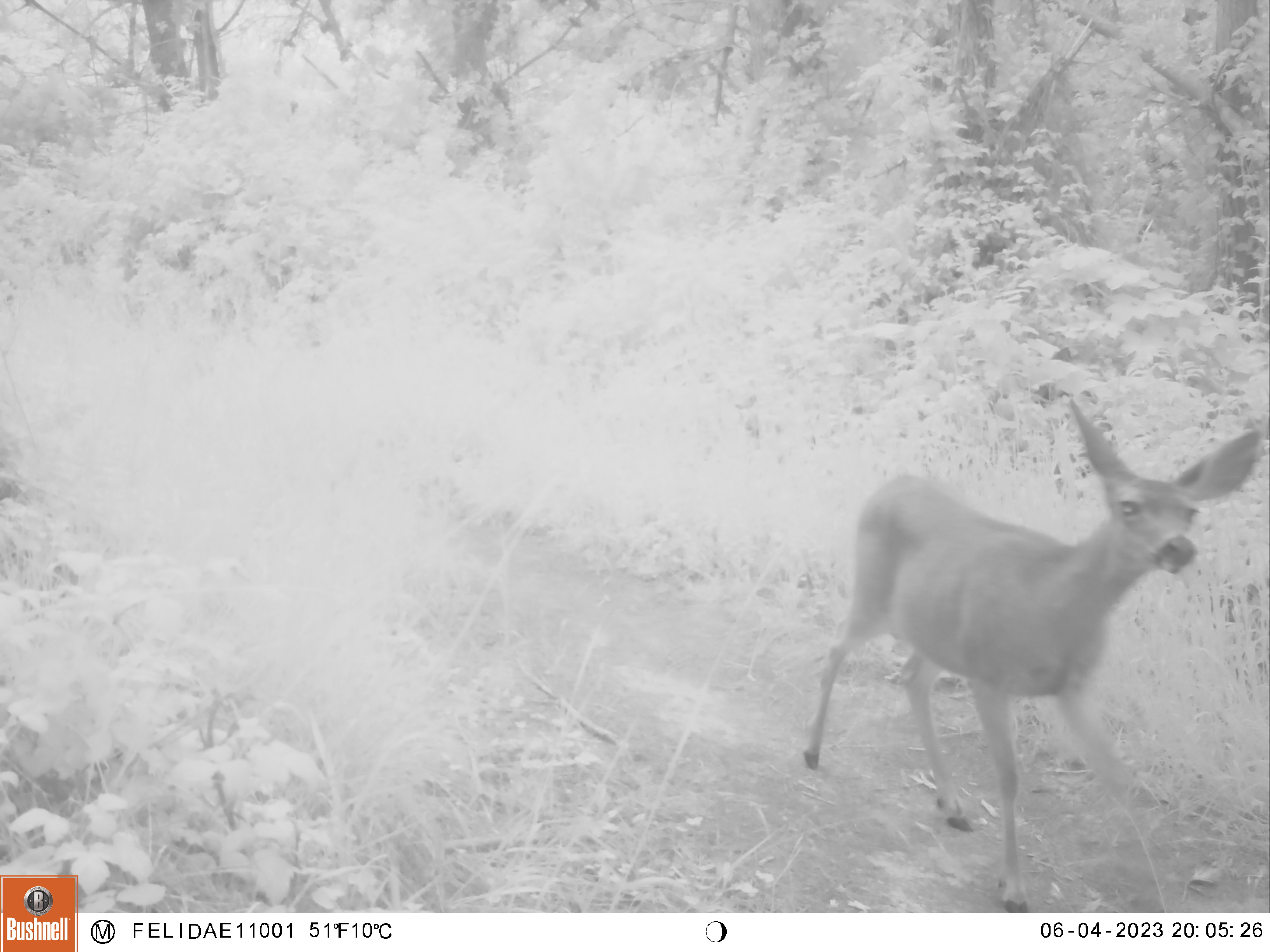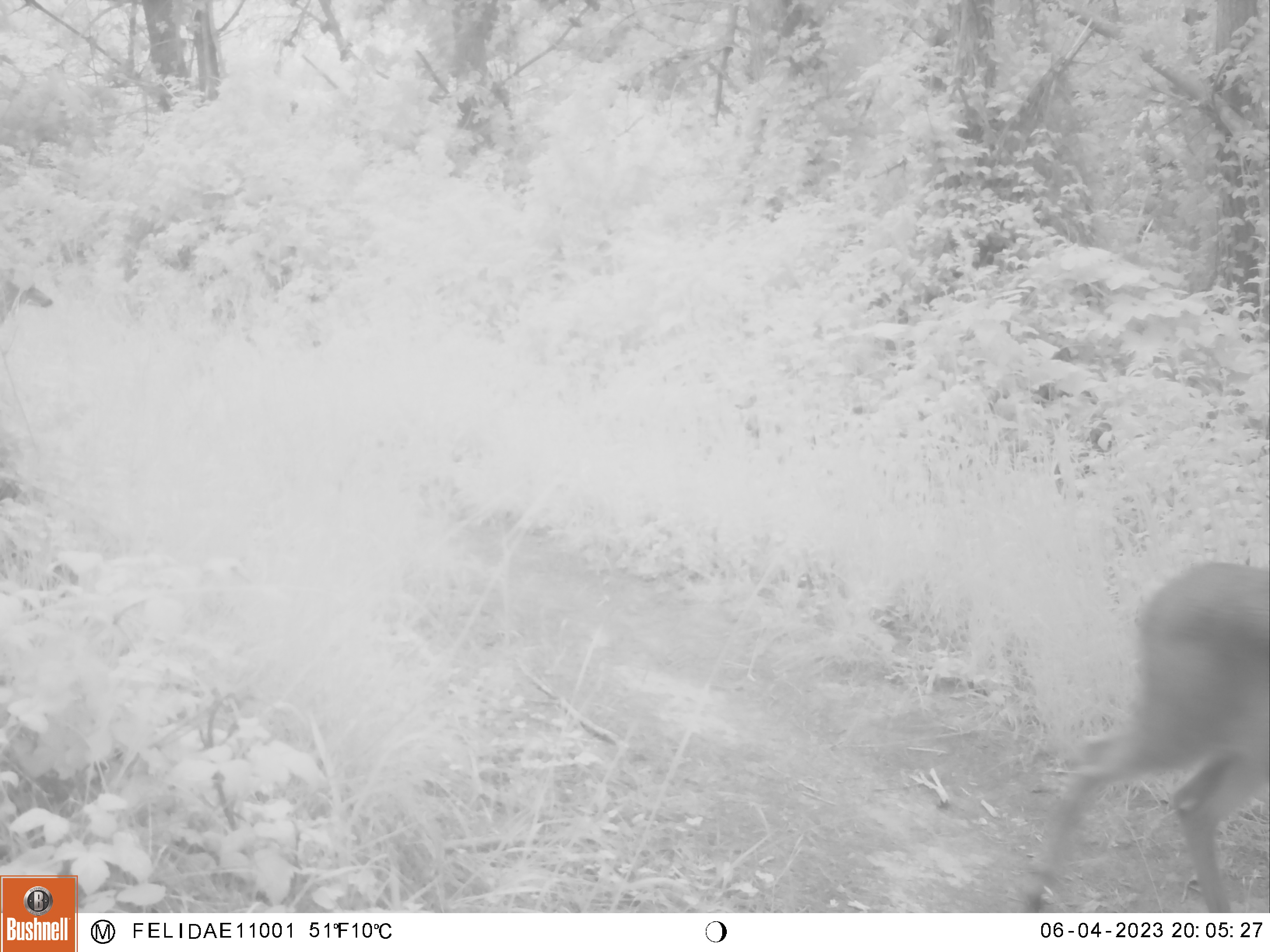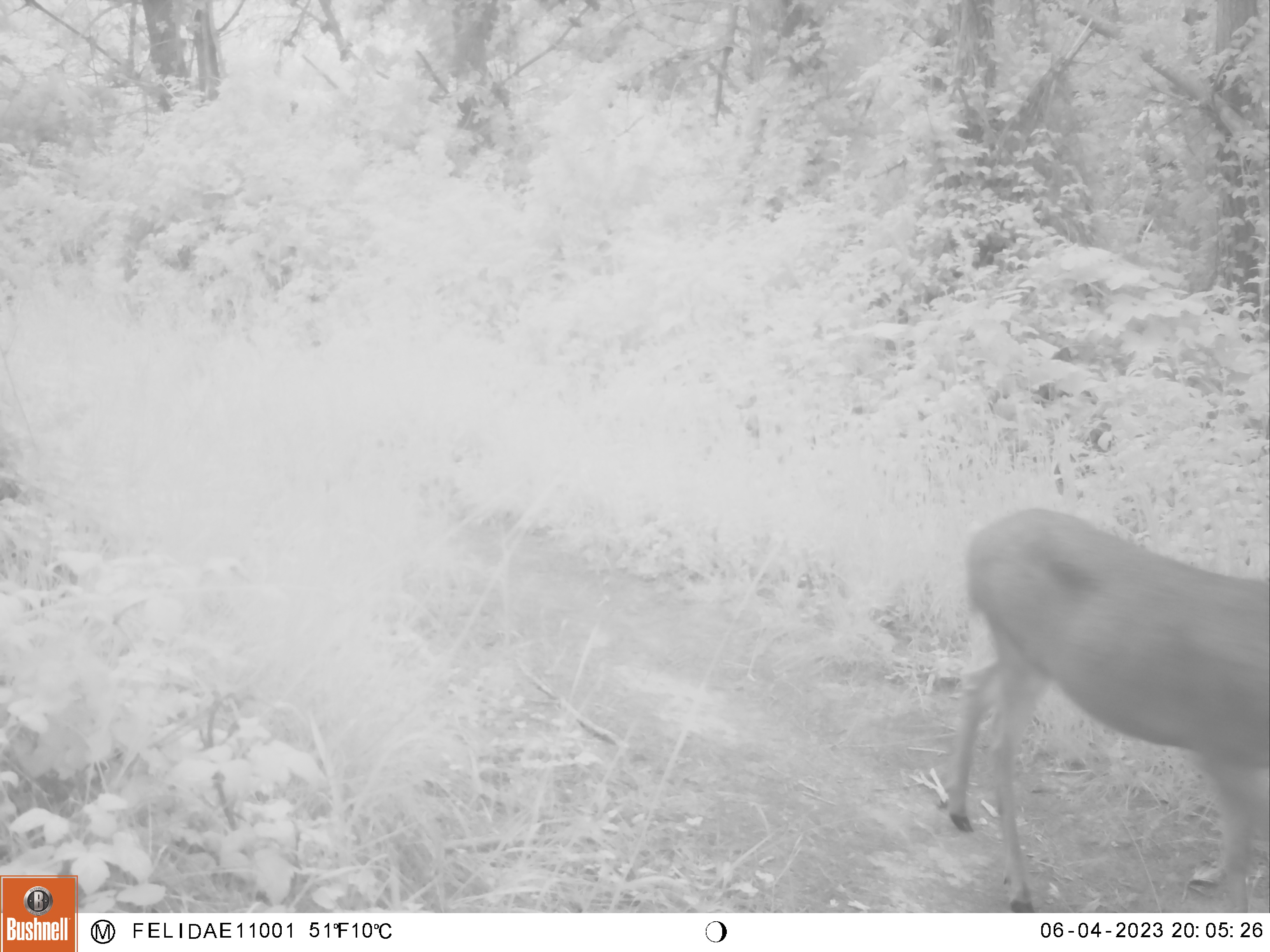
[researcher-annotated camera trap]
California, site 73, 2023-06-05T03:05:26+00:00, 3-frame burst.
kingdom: Animalia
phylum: Chordata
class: Mammalia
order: Artiodactyla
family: Cervidae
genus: Odocoileus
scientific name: Odocoileus hemionus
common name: mule deer